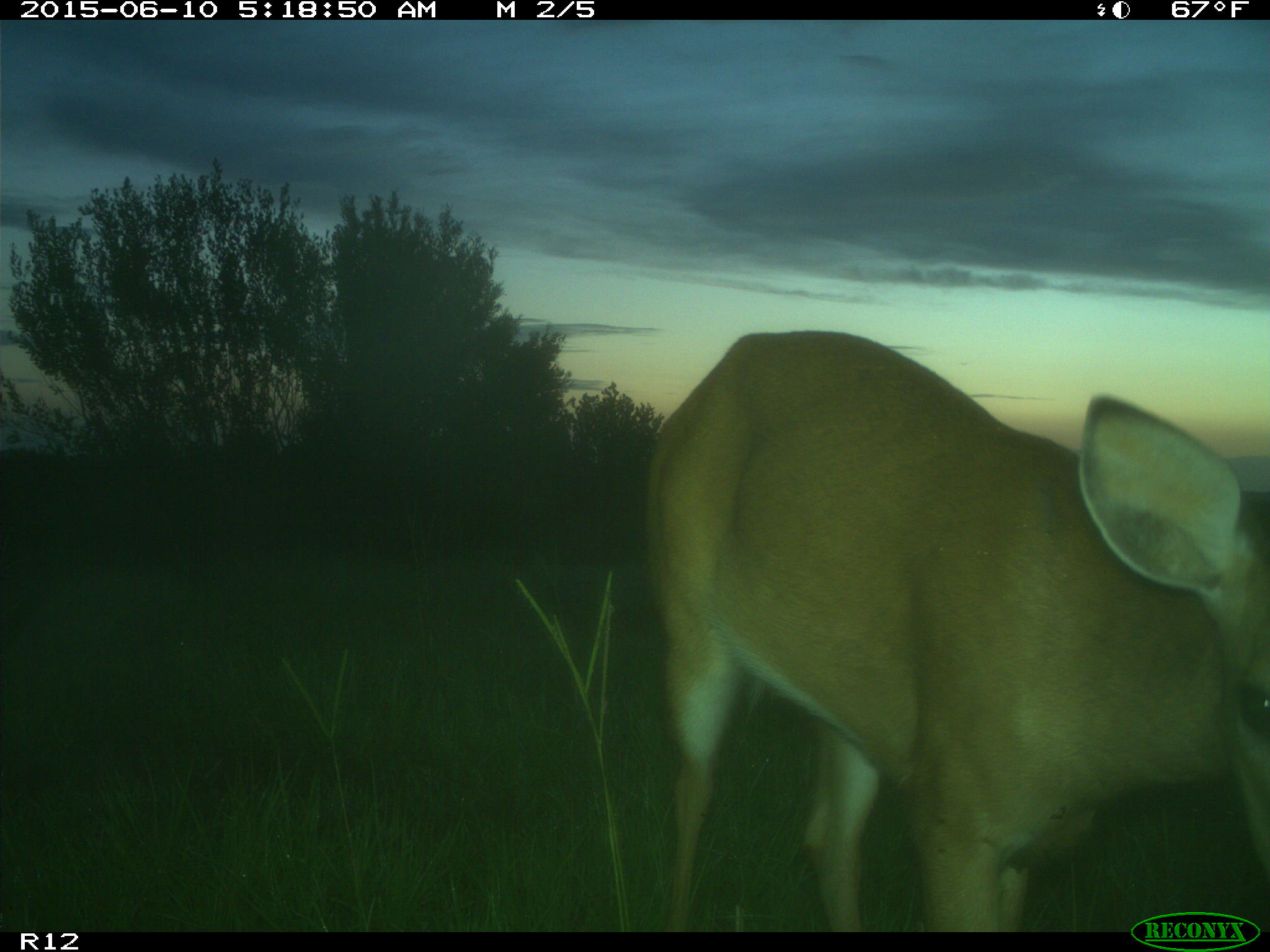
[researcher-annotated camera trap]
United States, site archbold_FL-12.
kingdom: Animalia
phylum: Chordata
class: Mammalia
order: Artiodactyla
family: Cervidae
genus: Odocoileus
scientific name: Odocoileus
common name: deer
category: unidentified deer